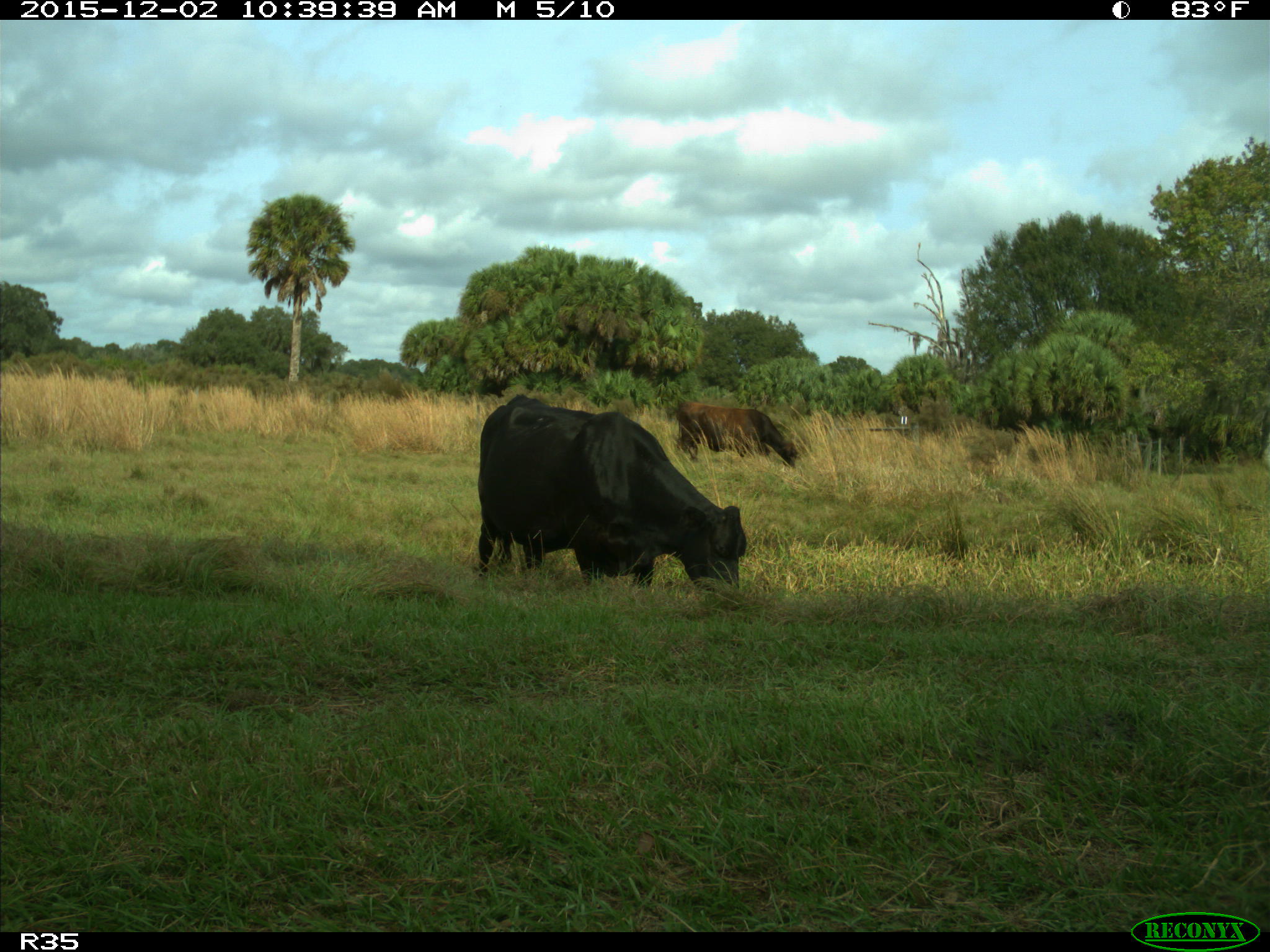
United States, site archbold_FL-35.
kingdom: Animalia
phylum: Chordata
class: Mammalia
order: Artiodactyla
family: Bovidae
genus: Bos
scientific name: Bos taurus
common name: domestic cow